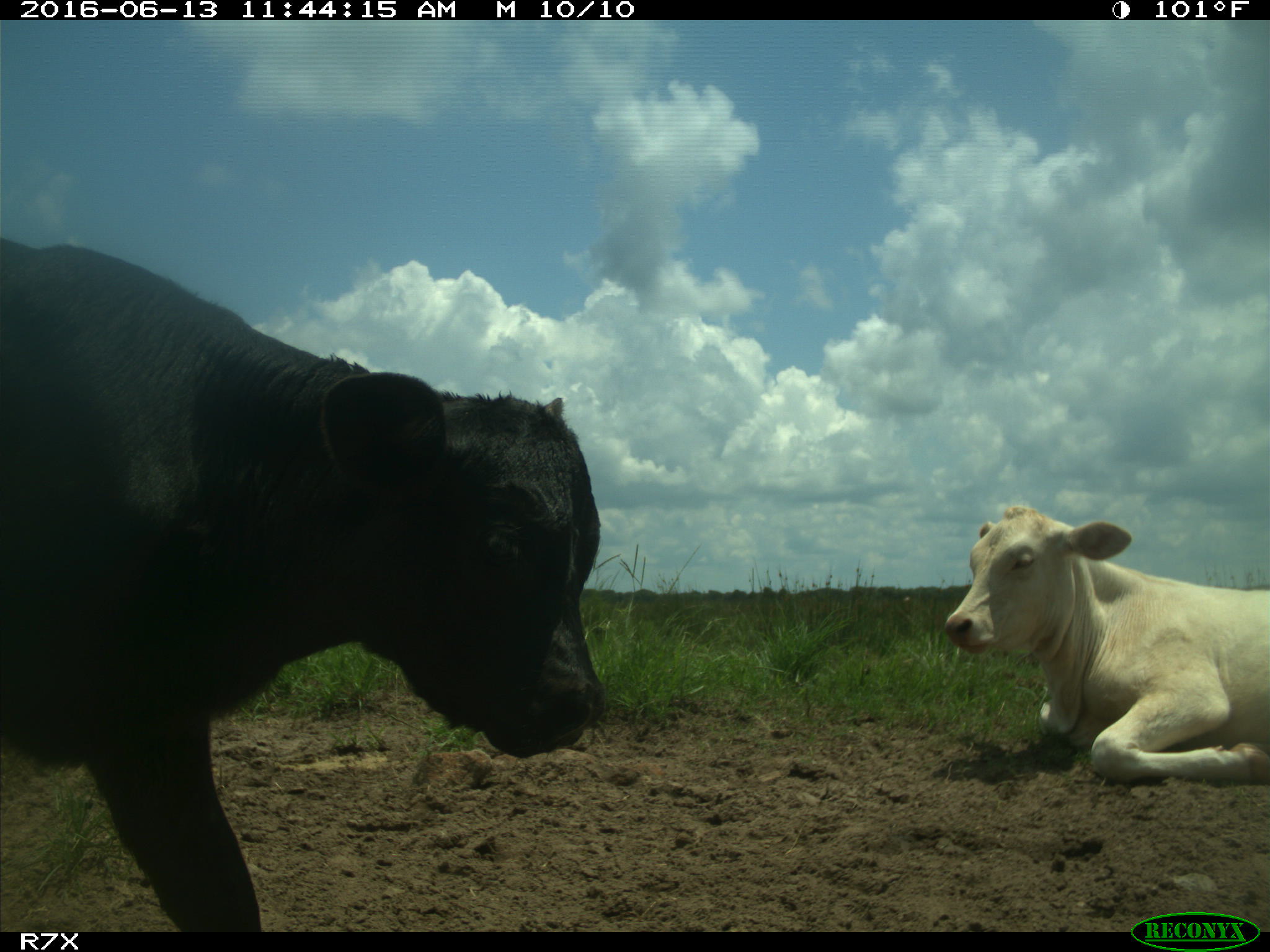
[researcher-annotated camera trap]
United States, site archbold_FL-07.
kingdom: Animalia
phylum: Chordata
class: Mammalia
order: Artiodactyla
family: Bovidae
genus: Bos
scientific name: Bos taurus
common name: domestic cow